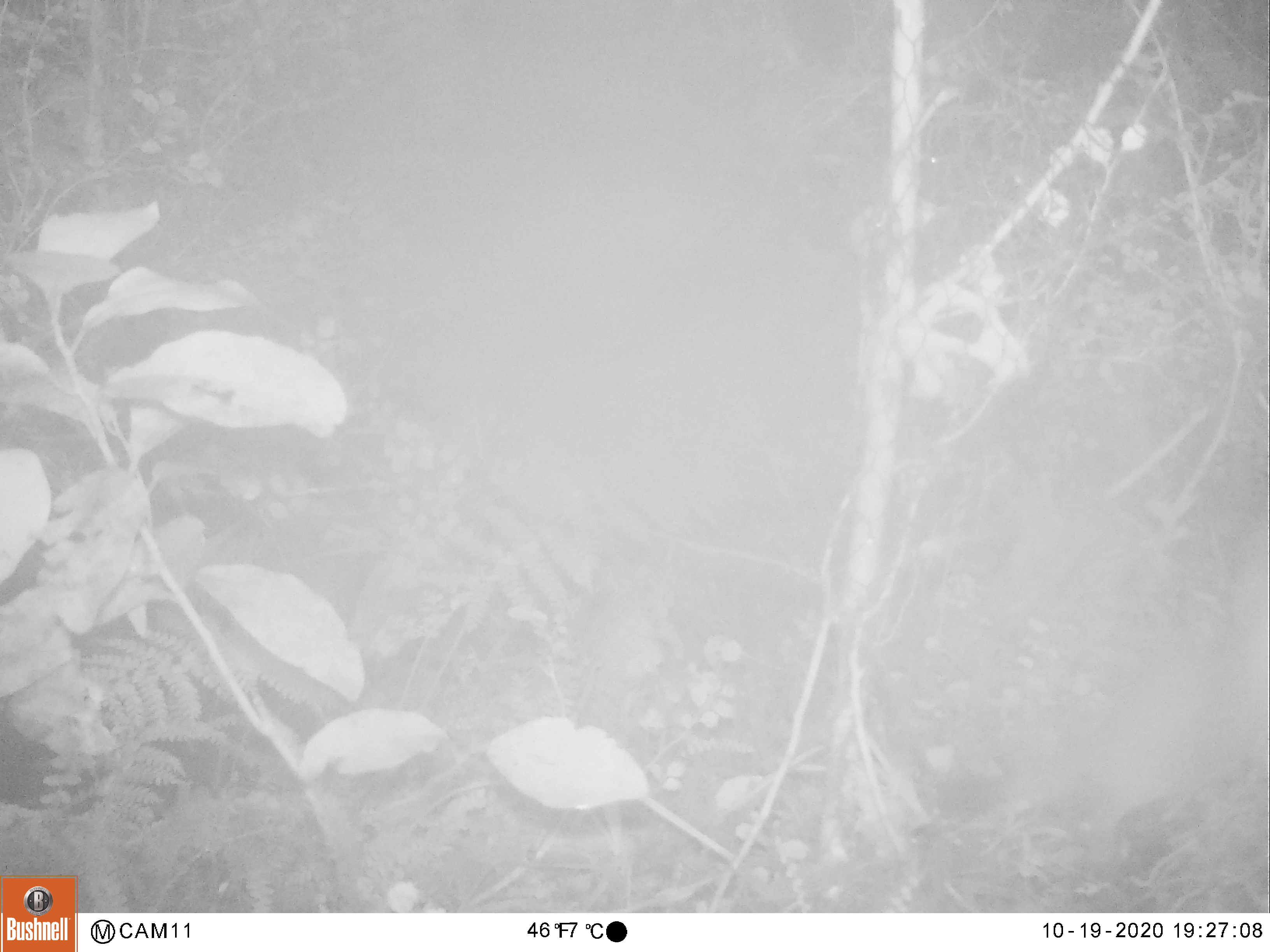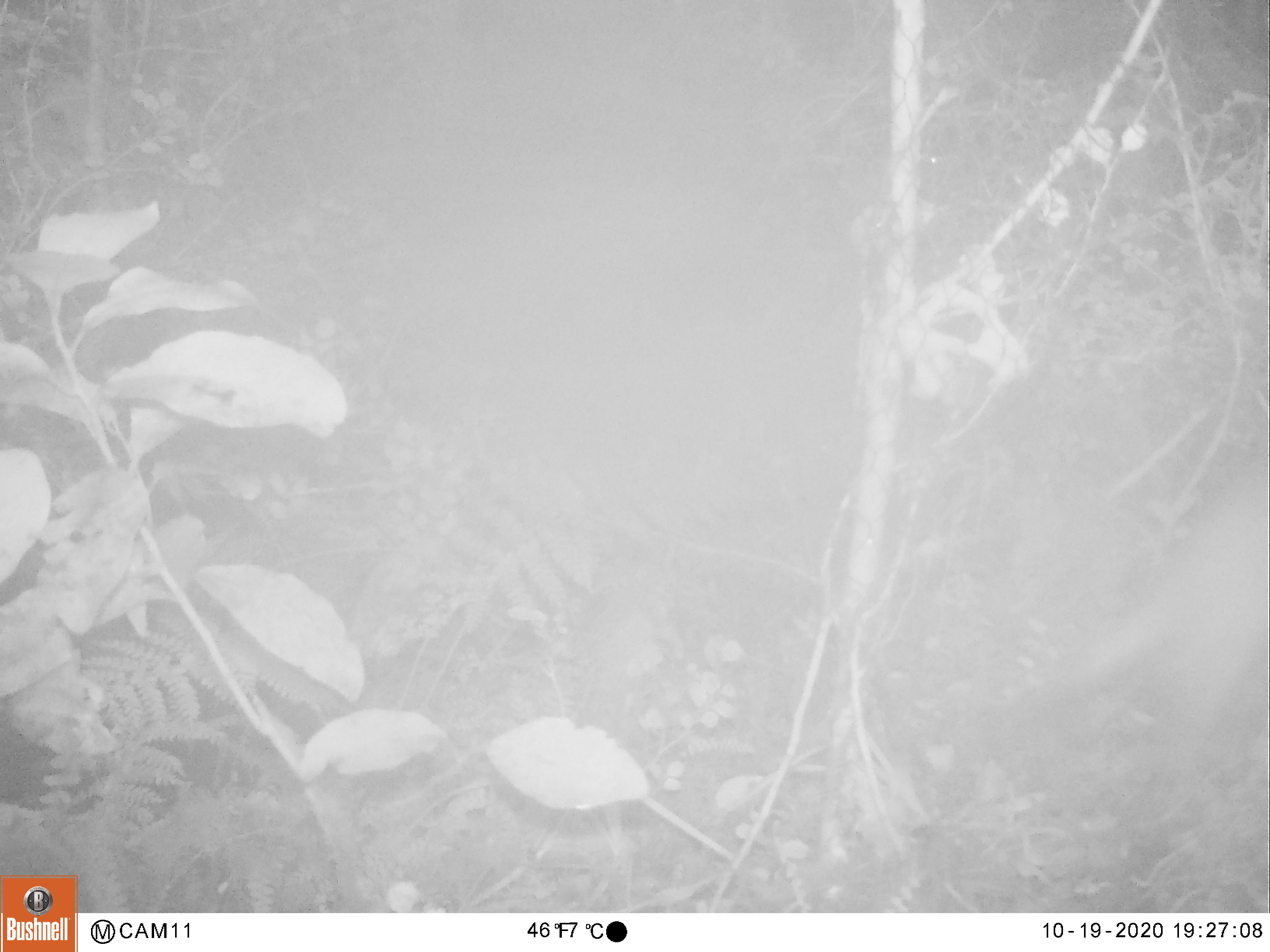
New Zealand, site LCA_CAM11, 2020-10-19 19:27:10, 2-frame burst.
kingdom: Animalia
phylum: Chordata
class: Mammalia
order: Carnivora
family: Mustelidae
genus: Mustela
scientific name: Mustela erminea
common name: stoat